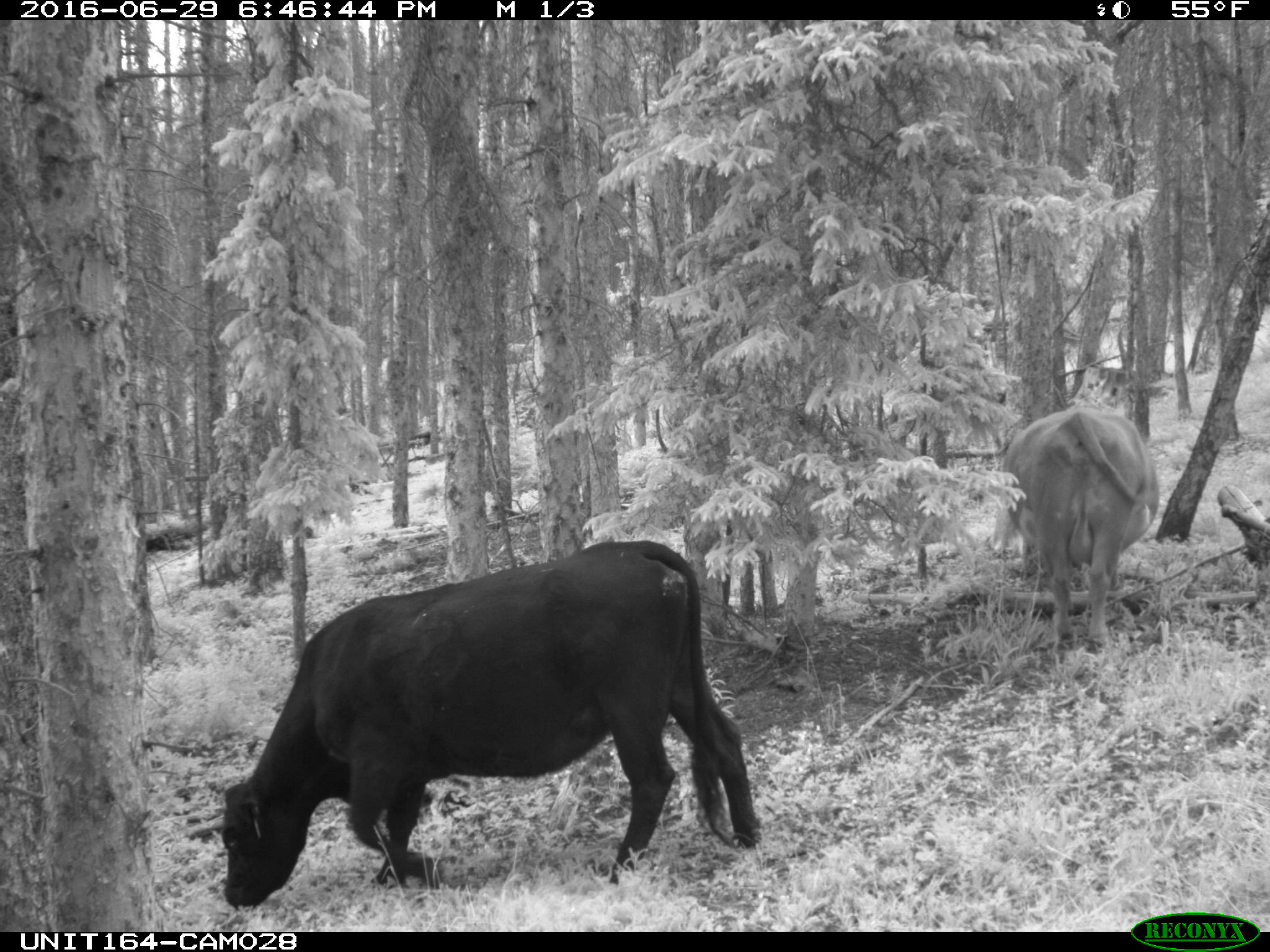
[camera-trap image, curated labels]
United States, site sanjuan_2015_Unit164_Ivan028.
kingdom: Animalia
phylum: Chordata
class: Mammalia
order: Artiodactyla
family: Bovidae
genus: Bos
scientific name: Bos taurus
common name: domestic cow